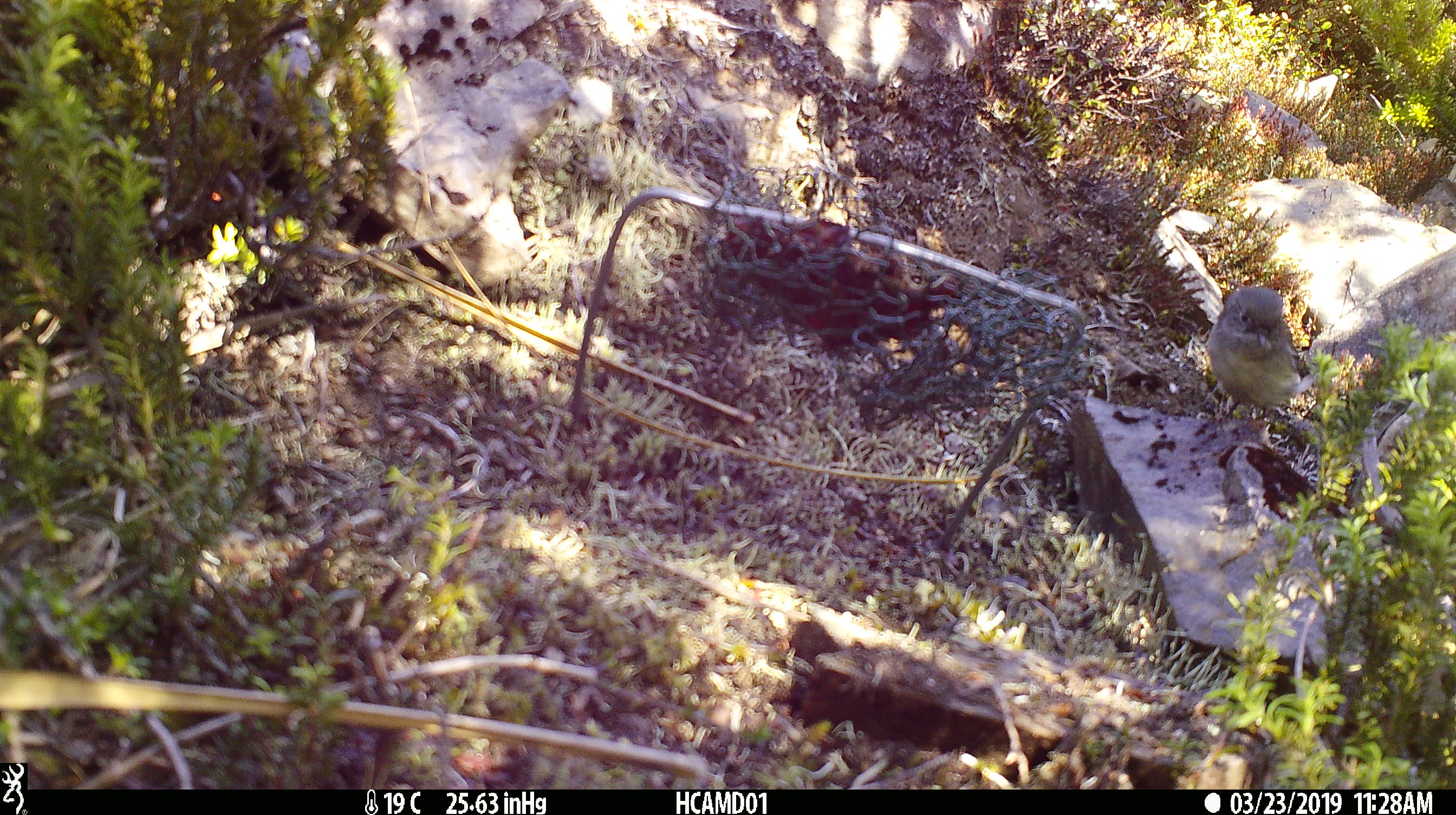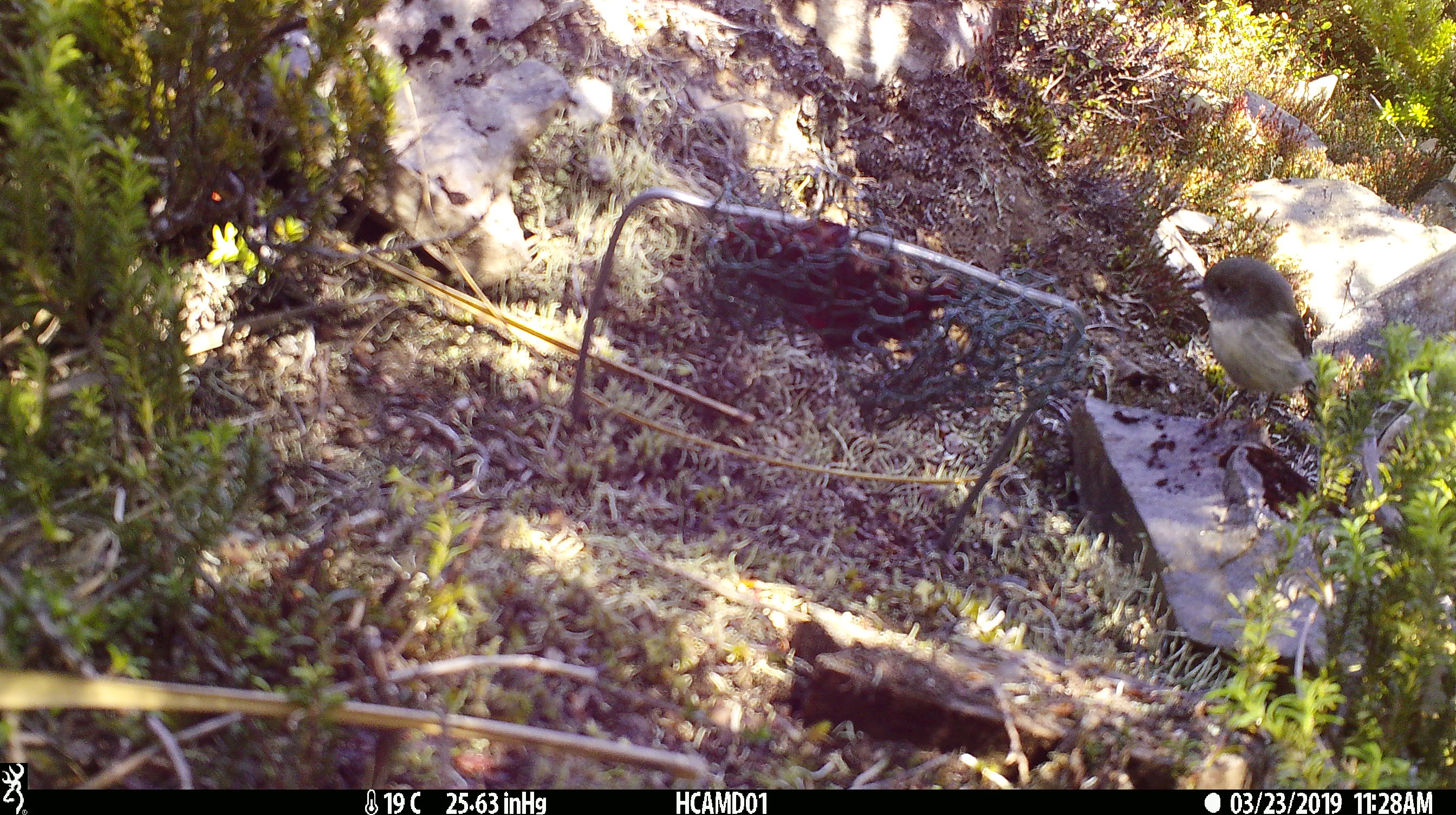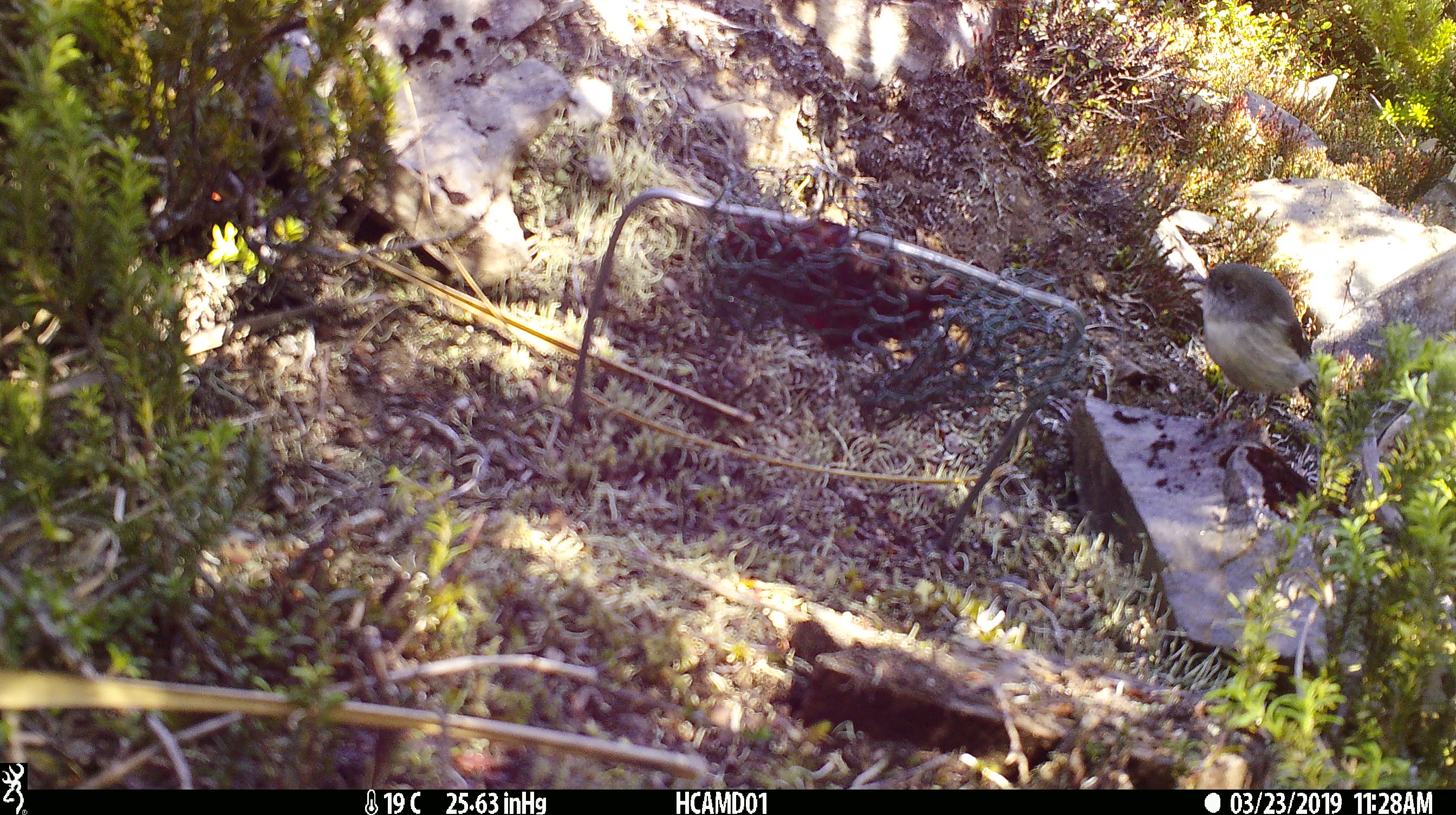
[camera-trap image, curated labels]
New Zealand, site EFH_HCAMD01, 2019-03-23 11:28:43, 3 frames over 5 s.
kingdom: Animalia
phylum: Chordata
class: Aves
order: Passeriformes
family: Petroicidae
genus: Petroica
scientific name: Petroica macrocephala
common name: tomtit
Tomtit (Petroica macrocephala).